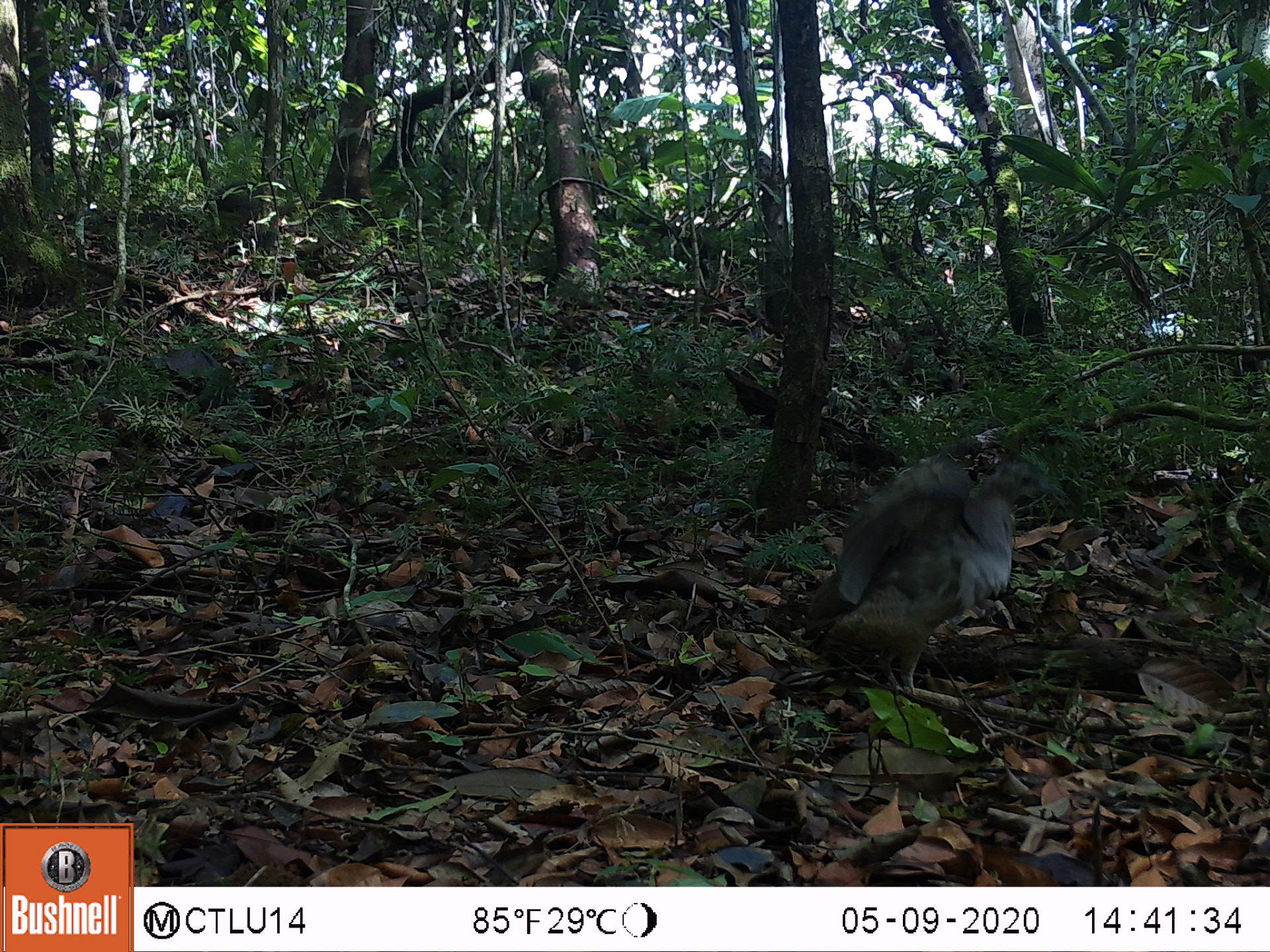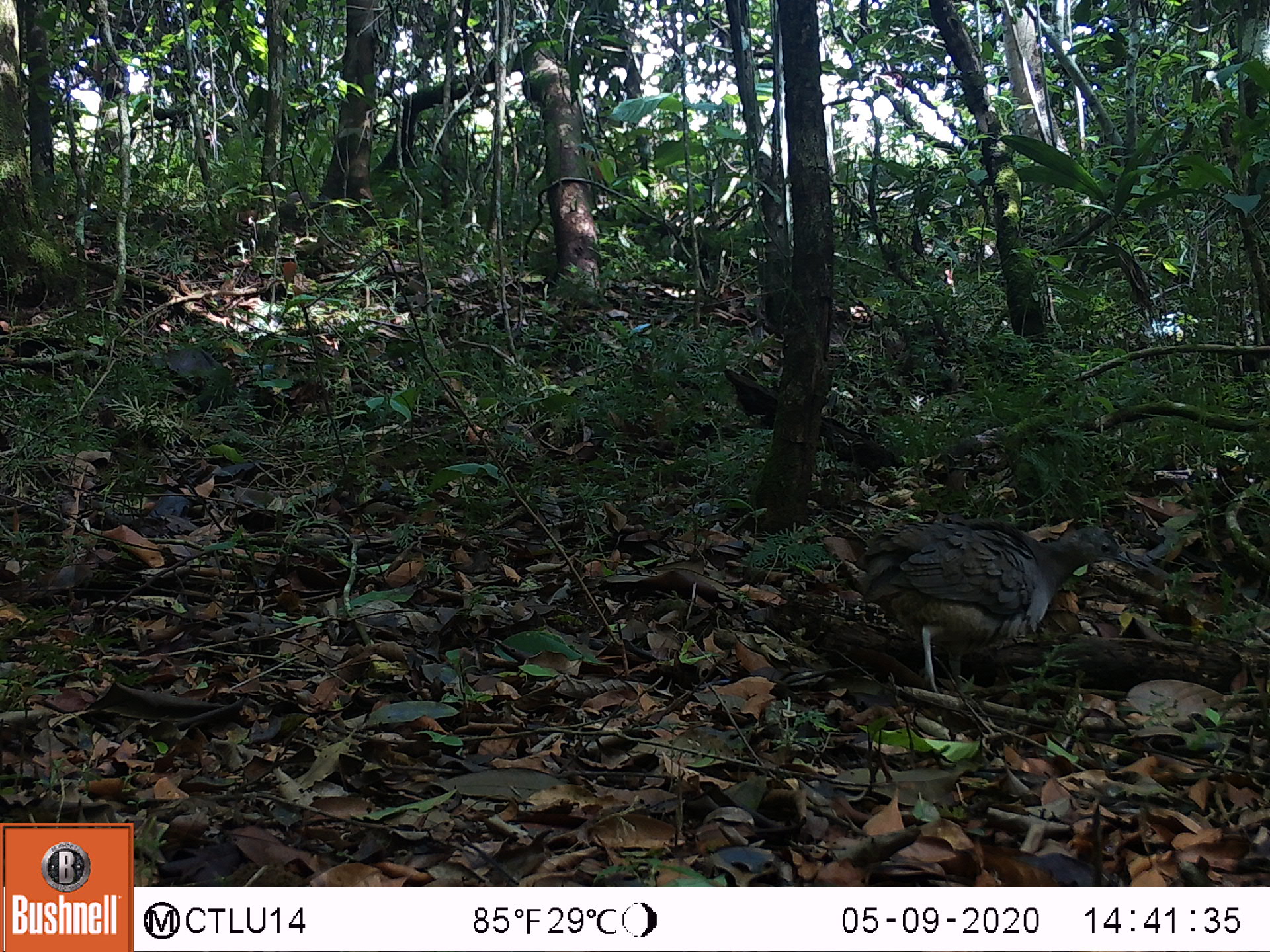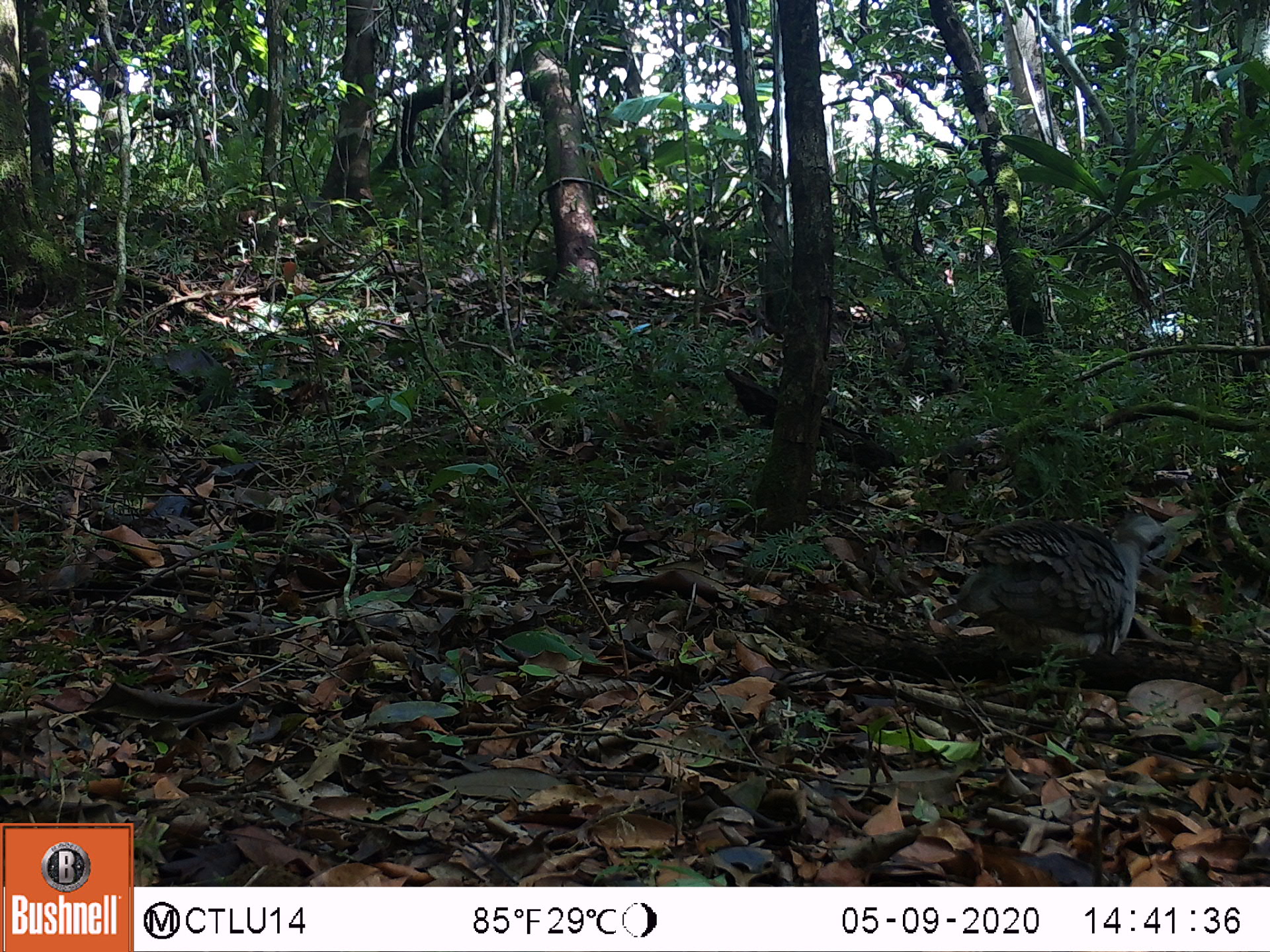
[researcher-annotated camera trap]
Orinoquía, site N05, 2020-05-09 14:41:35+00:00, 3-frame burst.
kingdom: Animalia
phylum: Chordata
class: Aves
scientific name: Aves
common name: bird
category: unknown bird